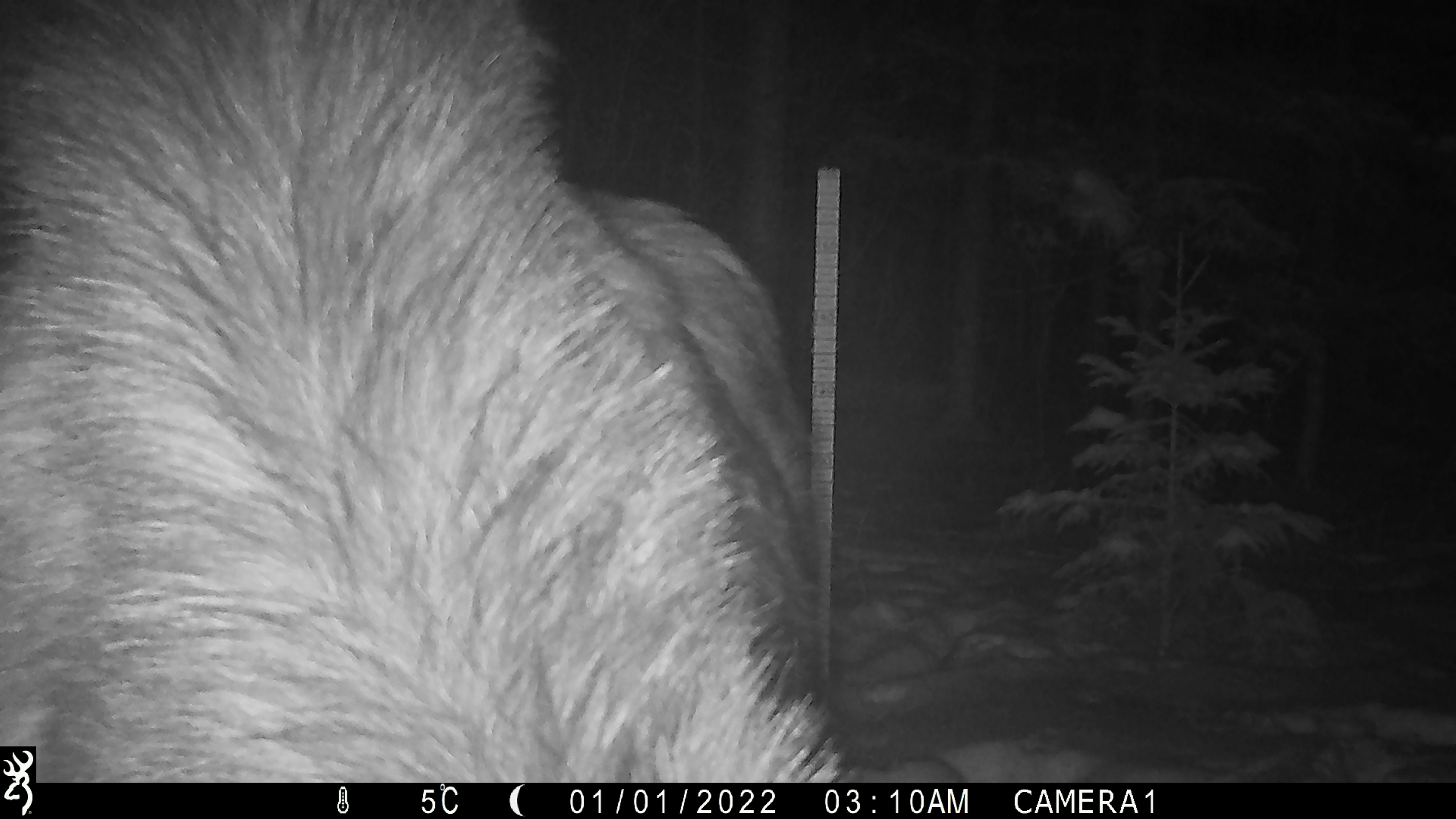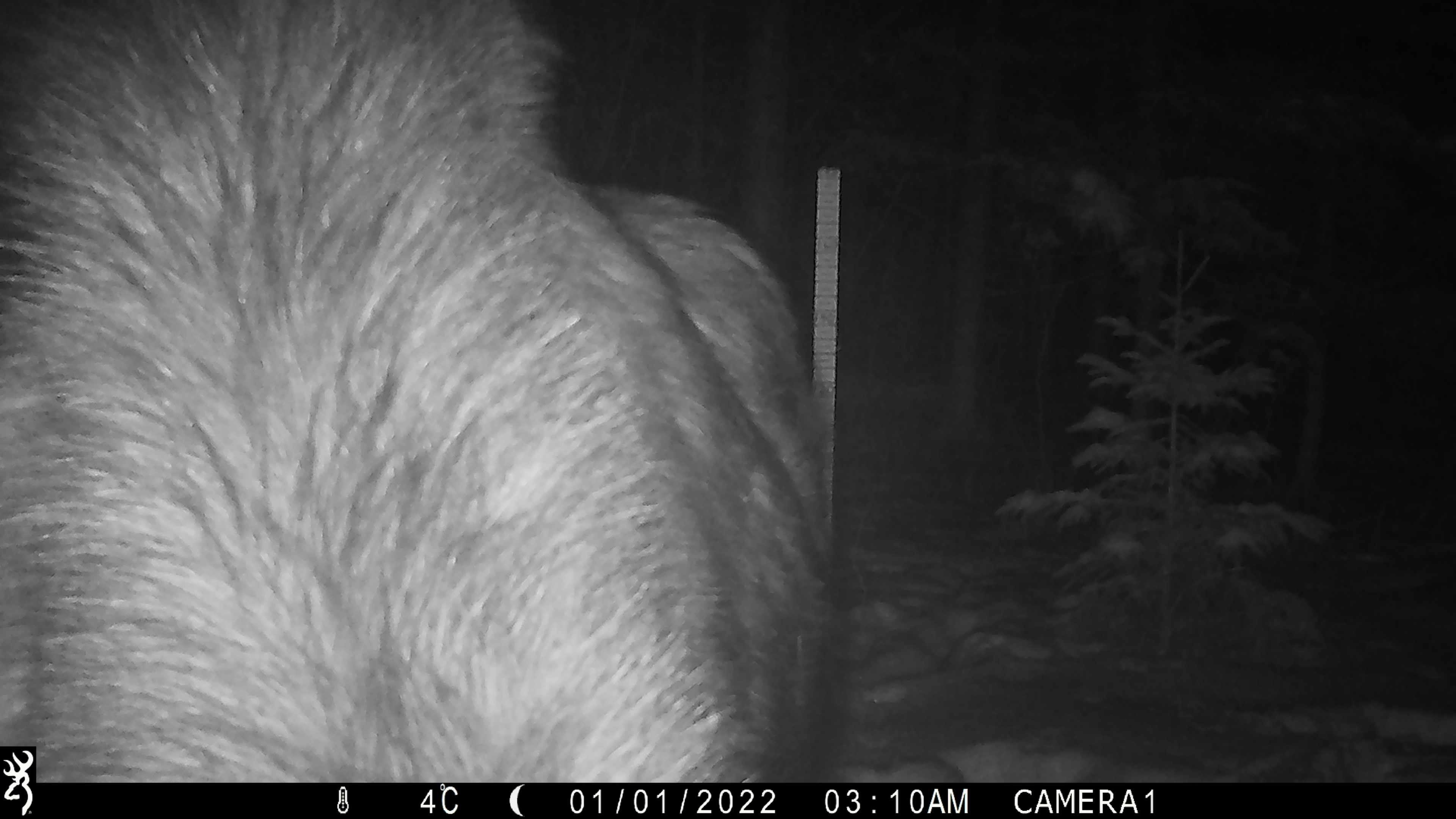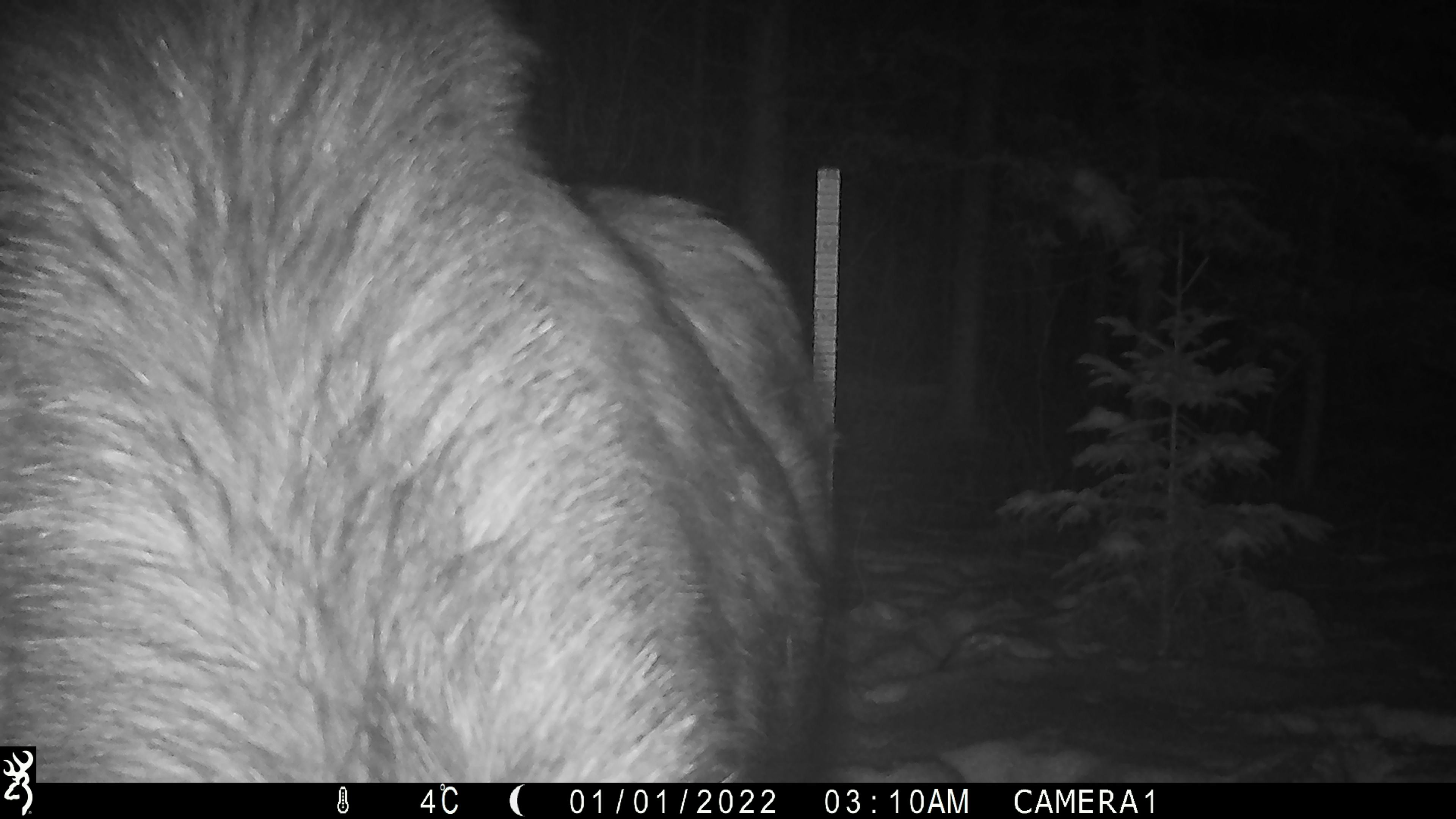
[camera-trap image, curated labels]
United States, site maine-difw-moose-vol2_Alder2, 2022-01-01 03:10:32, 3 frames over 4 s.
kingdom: Animalia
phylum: Chordata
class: Mammalia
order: Artiodactyla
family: Cervidae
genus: Alces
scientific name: Alces alces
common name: moose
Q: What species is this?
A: Moose (Alces alces).